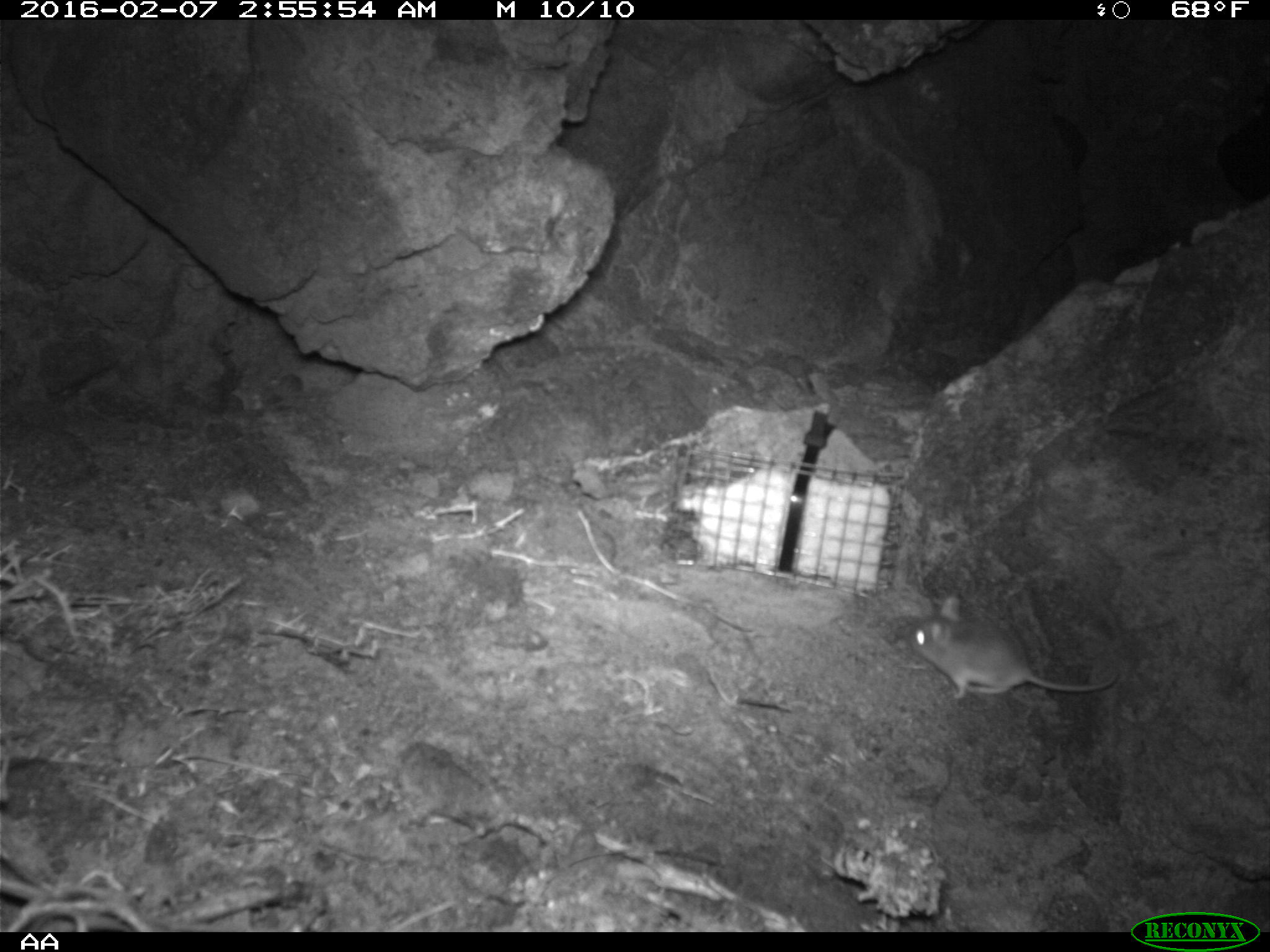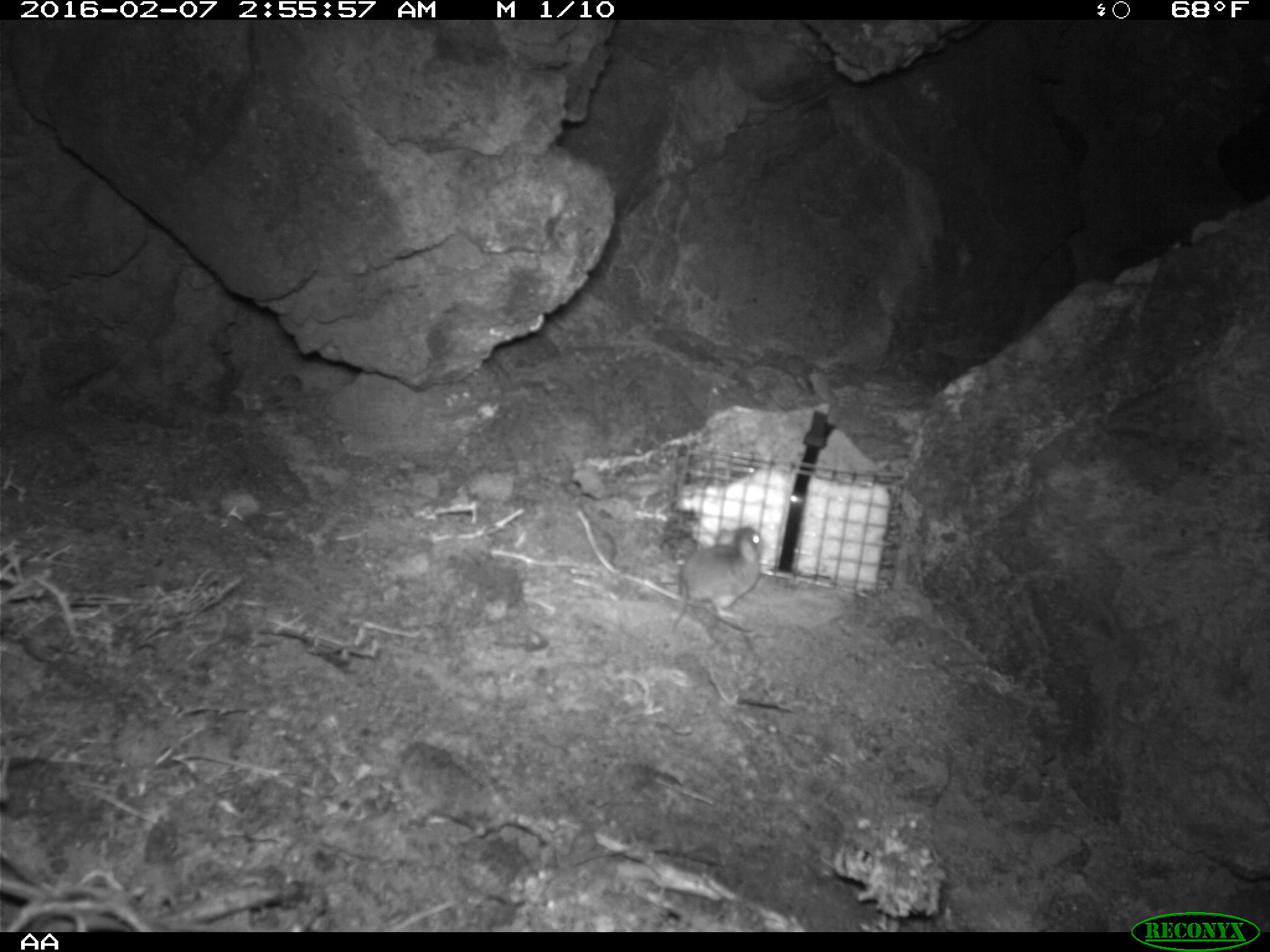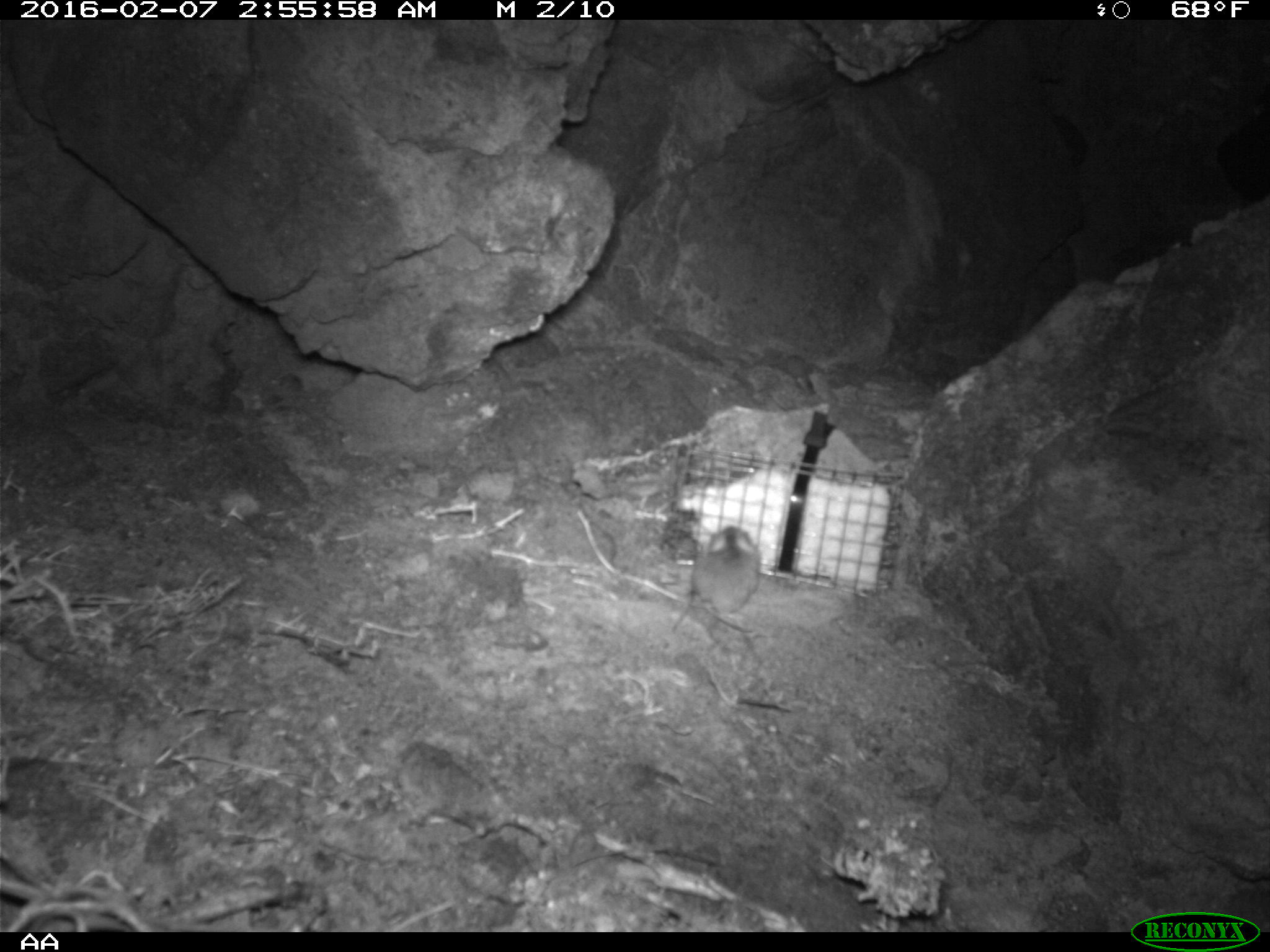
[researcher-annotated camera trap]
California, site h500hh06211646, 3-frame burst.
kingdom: Animalia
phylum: Chordata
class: Mammalia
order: Rodentia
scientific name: Rodentia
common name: rodent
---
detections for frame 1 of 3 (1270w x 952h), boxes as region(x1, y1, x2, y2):
rodent: region(904, 594, 1117, 699)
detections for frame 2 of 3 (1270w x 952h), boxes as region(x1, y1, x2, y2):
rodent: region(669, 522, 768, 645)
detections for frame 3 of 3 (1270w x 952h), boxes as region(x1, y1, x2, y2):
rodent: region(693, 514, 760, 643)